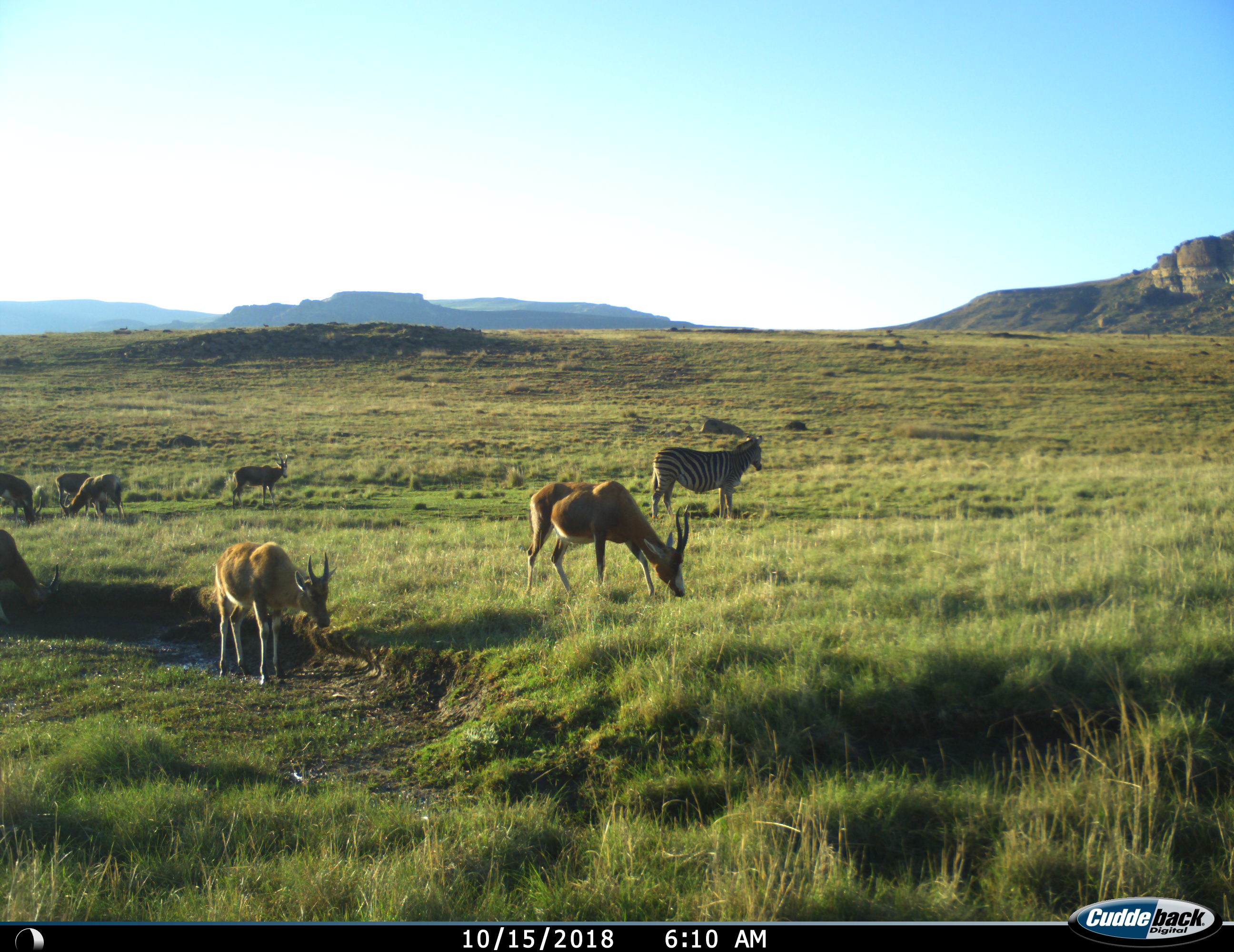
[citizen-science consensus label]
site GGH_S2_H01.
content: unidentified animal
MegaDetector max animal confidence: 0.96